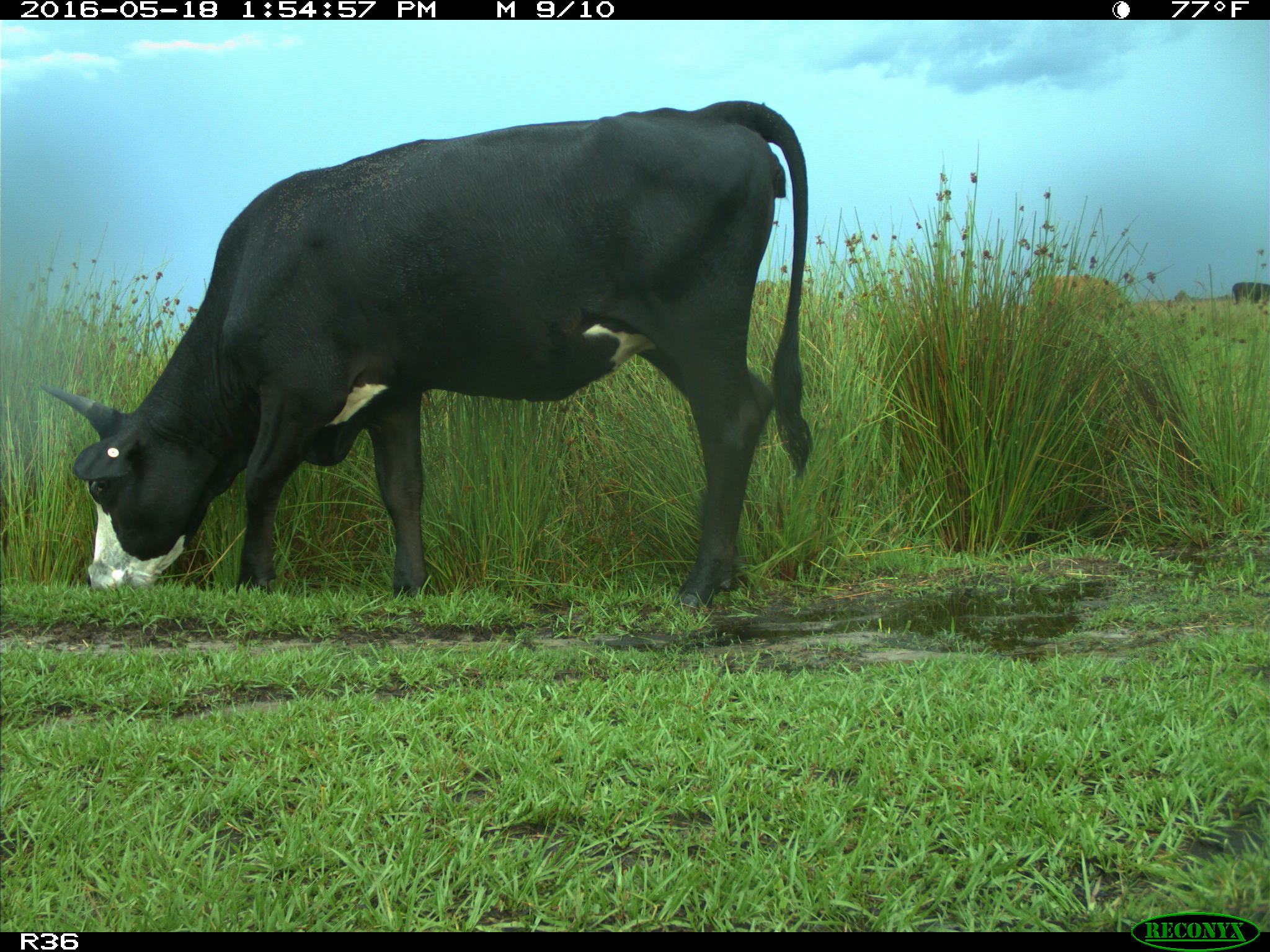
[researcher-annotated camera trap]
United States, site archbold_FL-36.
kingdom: Animalia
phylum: Chordata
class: Mammalia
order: Artiodactyla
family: Bovidae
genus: Bos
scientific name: Bos taurus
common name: domestic cow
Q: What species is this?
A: Bos taurus (domestic cow).